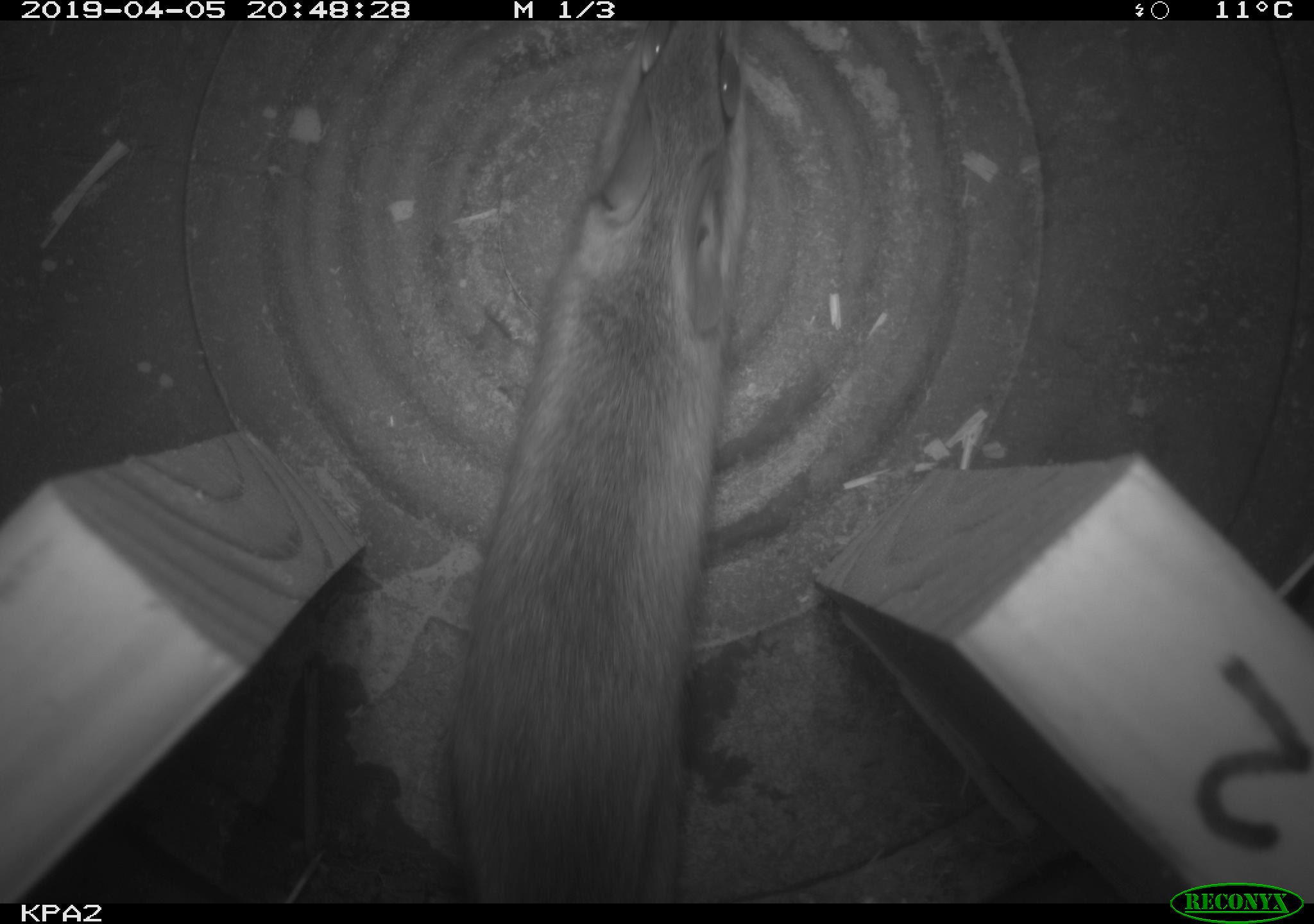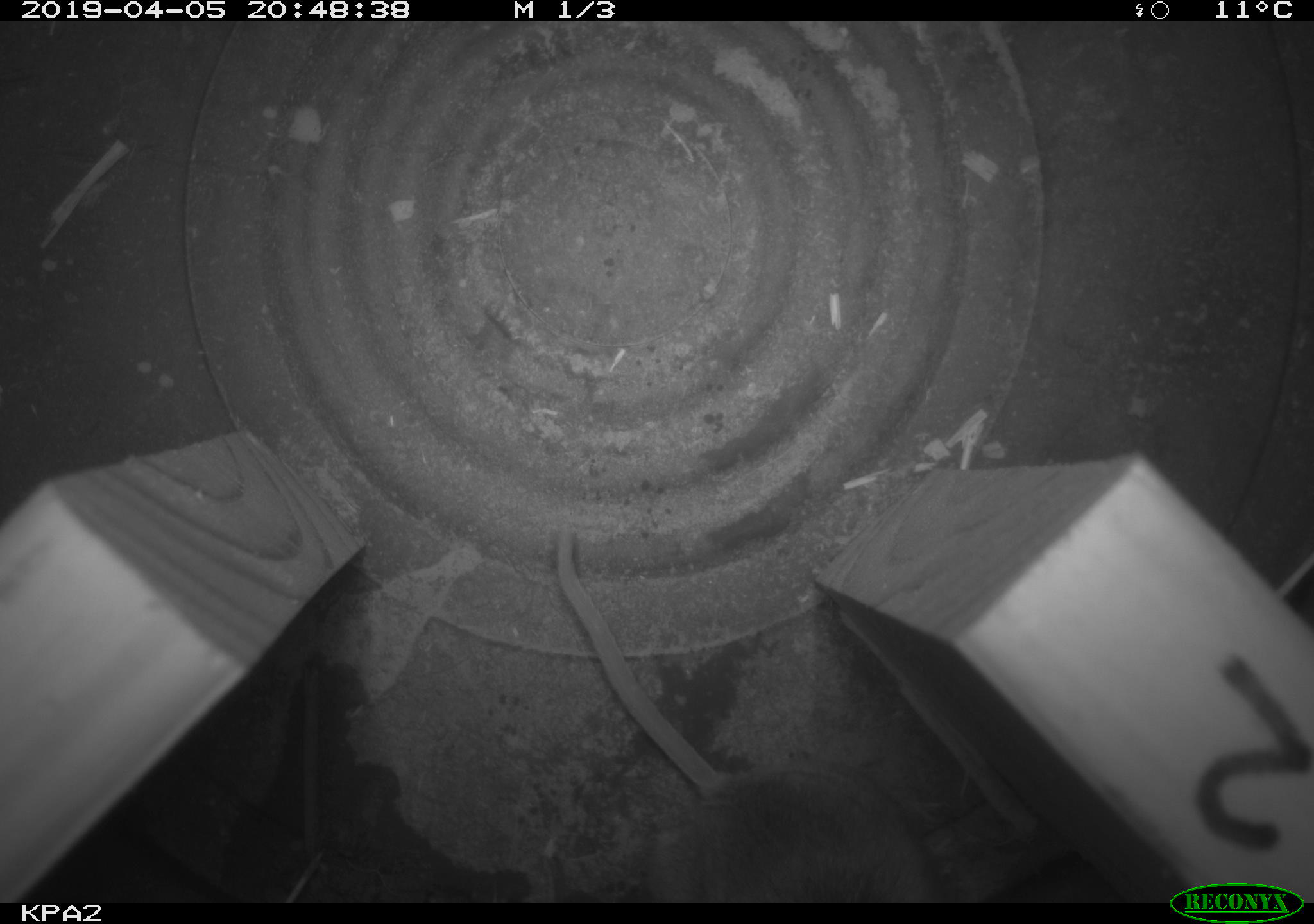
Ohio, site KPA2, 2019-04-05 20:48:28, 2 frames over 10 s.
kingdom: Animalia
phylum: Chordata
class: Mammalia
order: Rodentia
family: Cricetidae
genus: Peromyscus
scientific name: Peromyscus leucopus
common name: white-footed mouse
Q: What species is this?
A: White-footed mouse (Peromyscus leucopus).